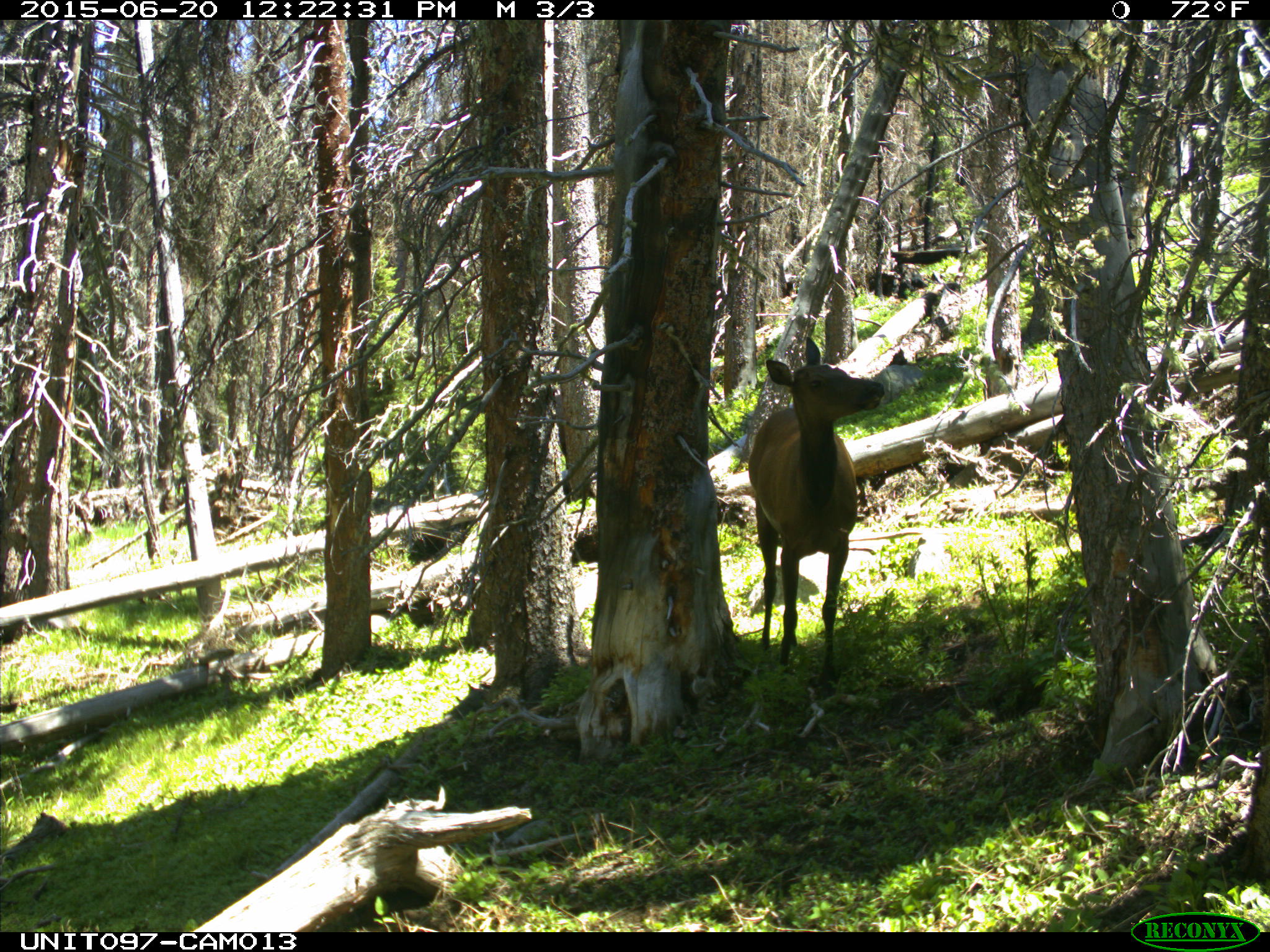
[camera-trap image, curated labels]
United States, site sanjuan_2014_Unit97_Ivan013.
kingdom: Animalia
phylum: Chordata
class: Mammalia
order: Artiodactyla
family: Cervidae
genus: Cervus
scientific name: Cervus elaphus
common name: red deer